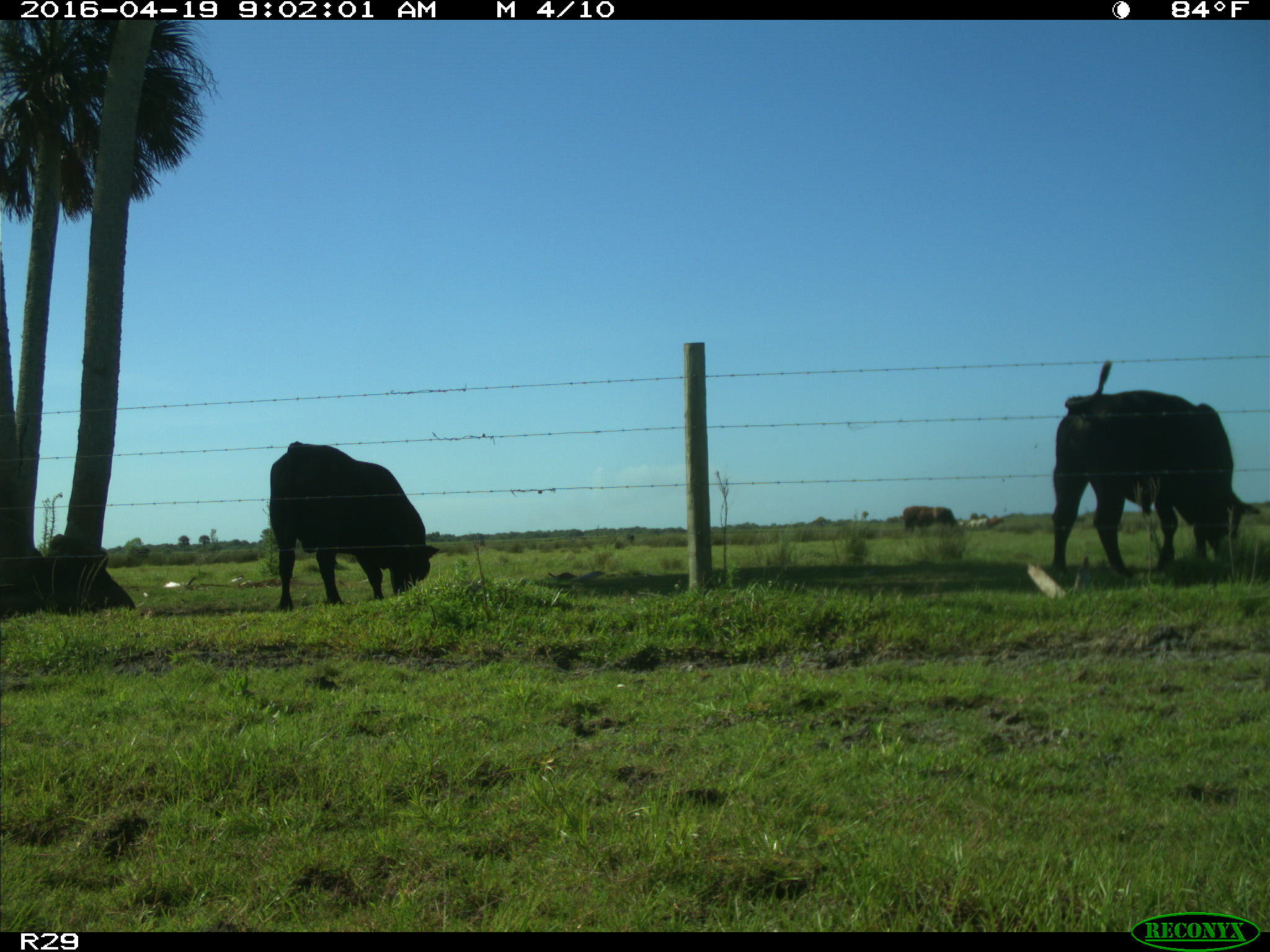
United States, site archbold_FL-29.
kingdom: Animalia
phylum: Chordata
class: Mammalia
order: Artiodactyla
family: Bovidae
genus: Bos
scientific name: Bos taurus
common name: domestic cow